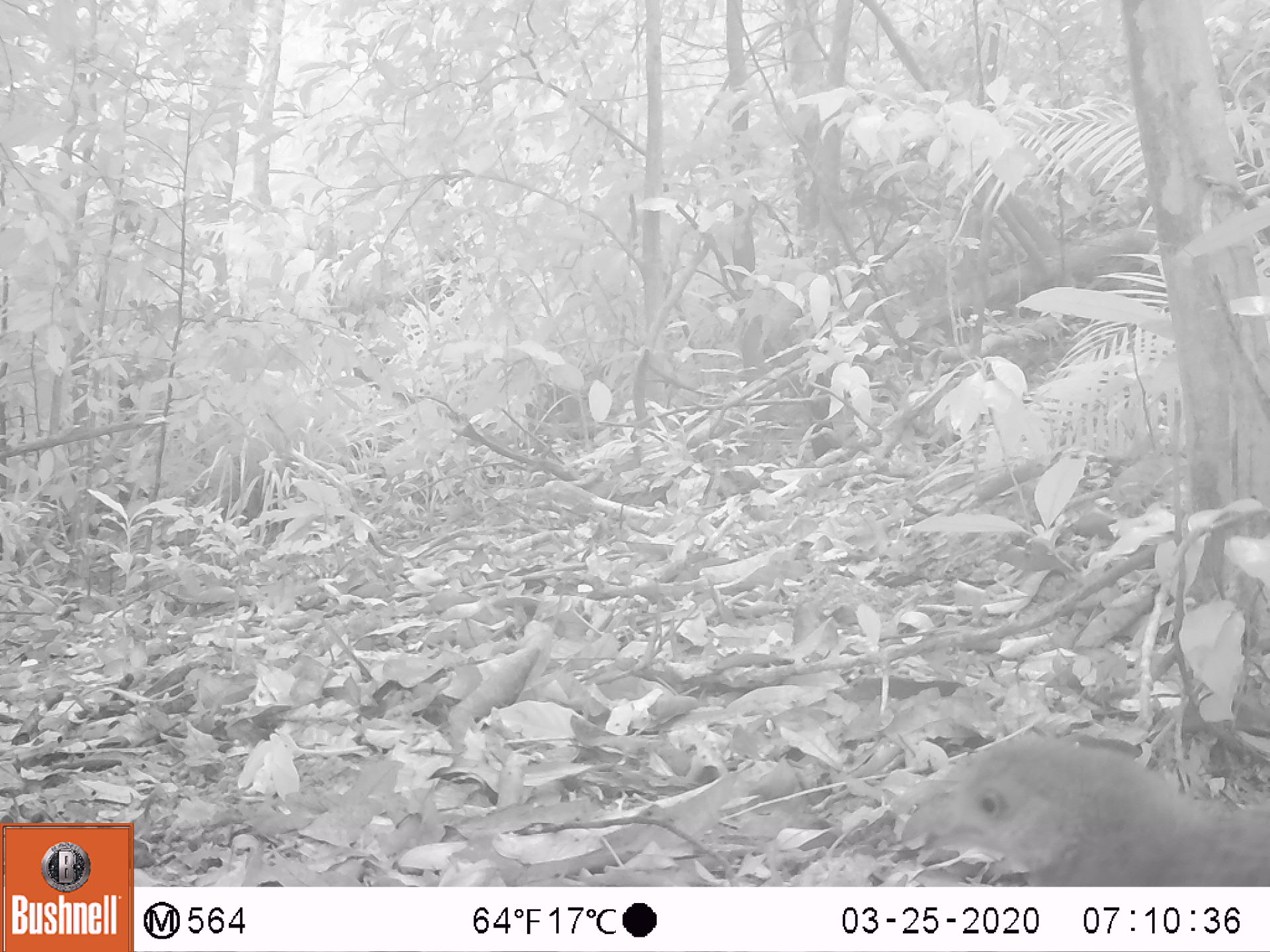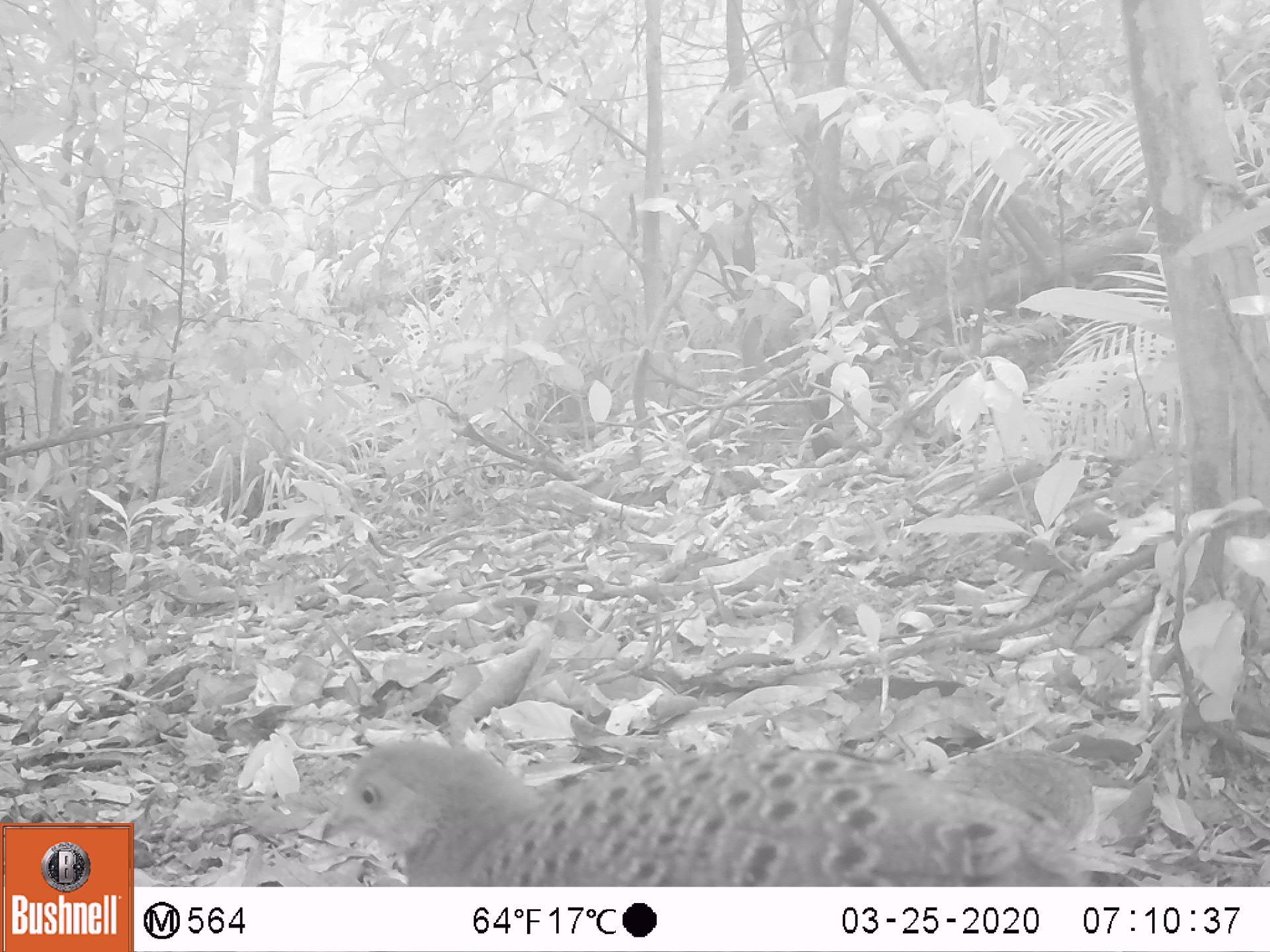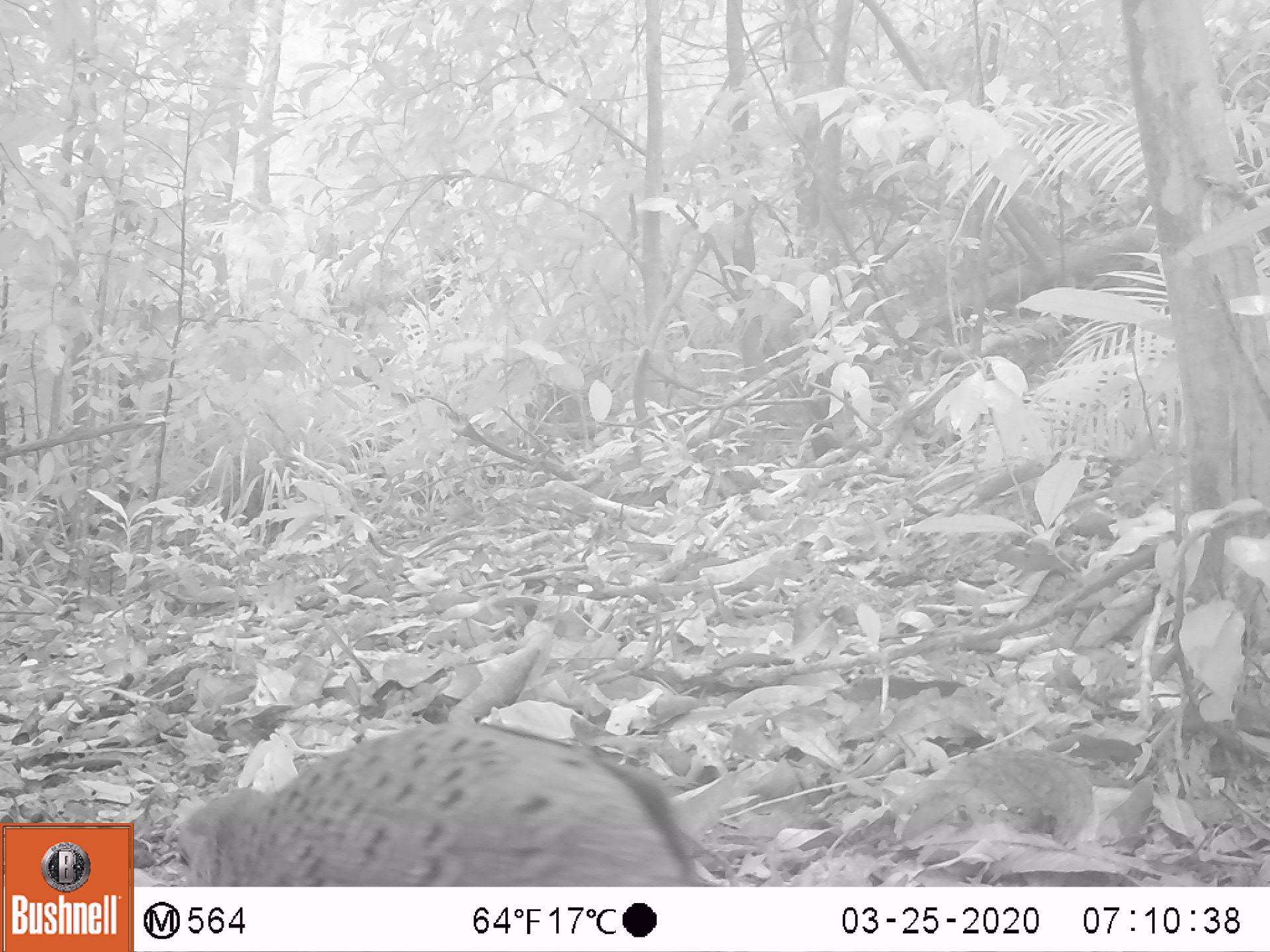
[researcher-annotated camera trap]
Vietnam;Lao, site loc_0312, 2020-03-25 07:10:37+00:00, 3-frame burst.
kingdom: Animalia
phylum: Chordata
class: Aves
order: Galliformes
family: Phasianidae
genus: Polyplectron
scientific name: Polyplectron bicalcaratum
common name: gray peacock-pheasant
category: grey peacock pheasant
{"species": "grey peacock pheasant (gray peacock-pheasant) (Polyplectron bicalcaratum)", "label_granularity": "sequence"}